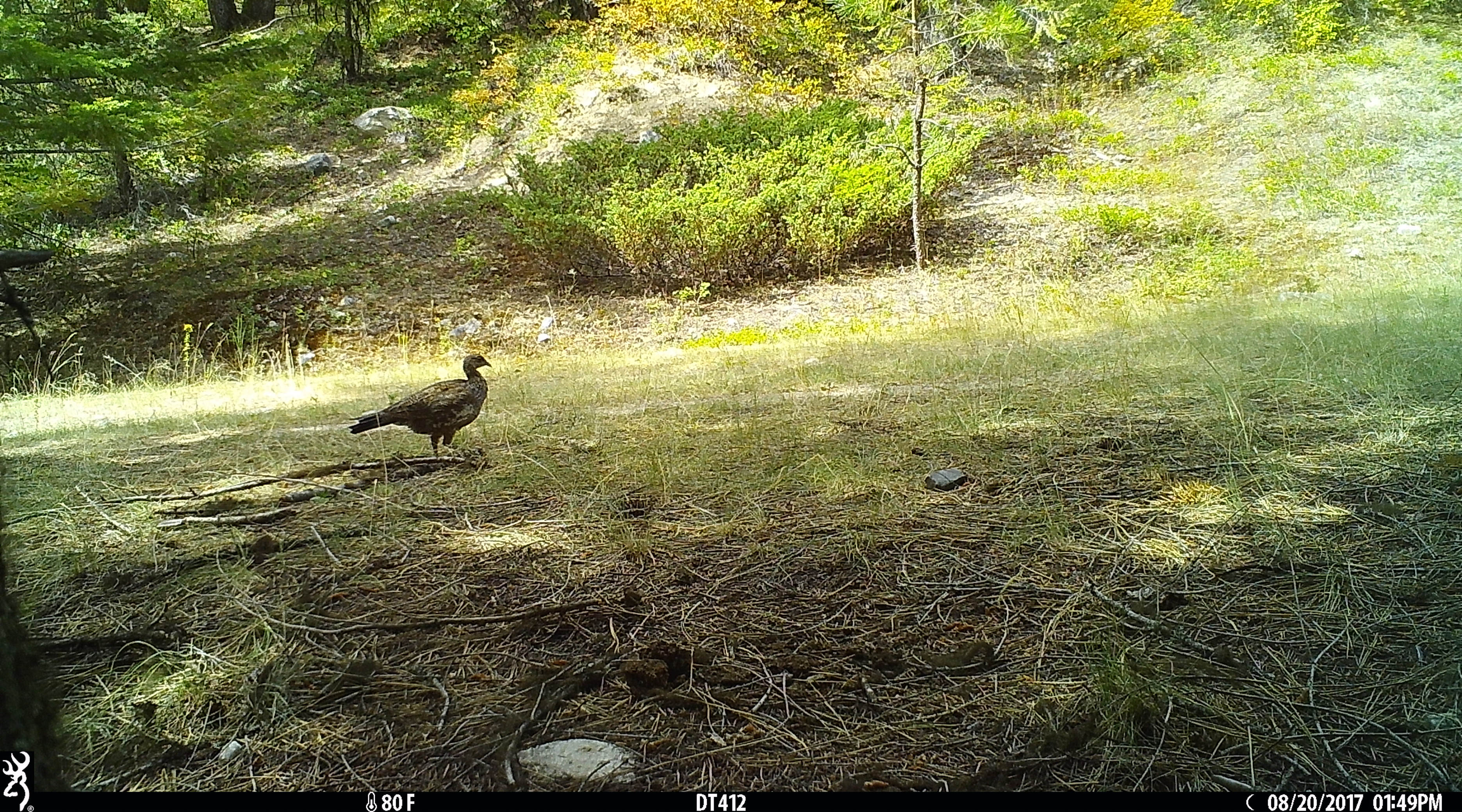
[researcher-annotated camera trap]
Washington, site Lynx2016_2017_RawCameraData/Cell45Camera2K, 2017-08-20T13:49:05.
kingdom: Animalia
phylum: Chordata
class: Aves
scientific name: Aves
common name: birds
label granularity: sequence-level